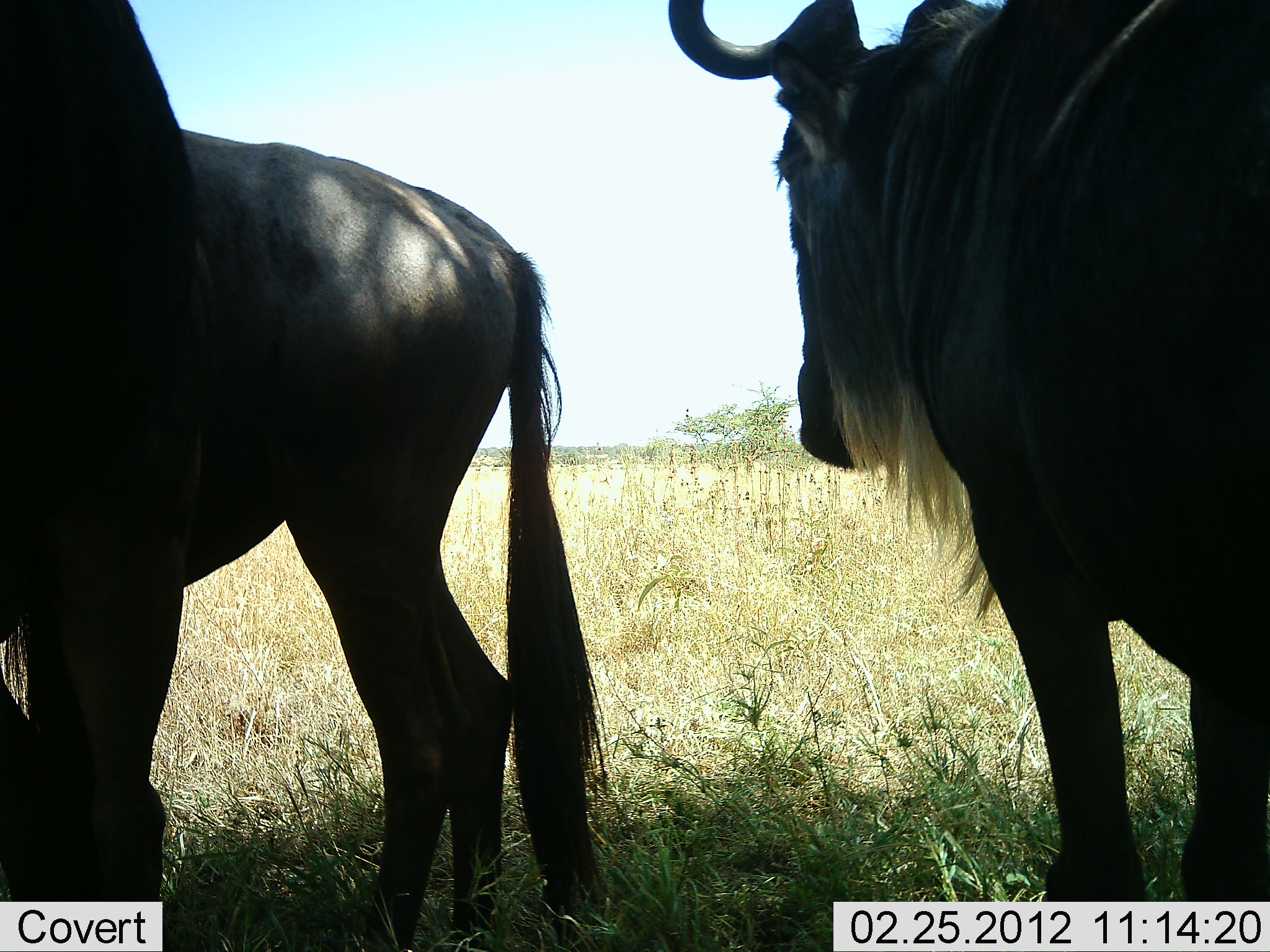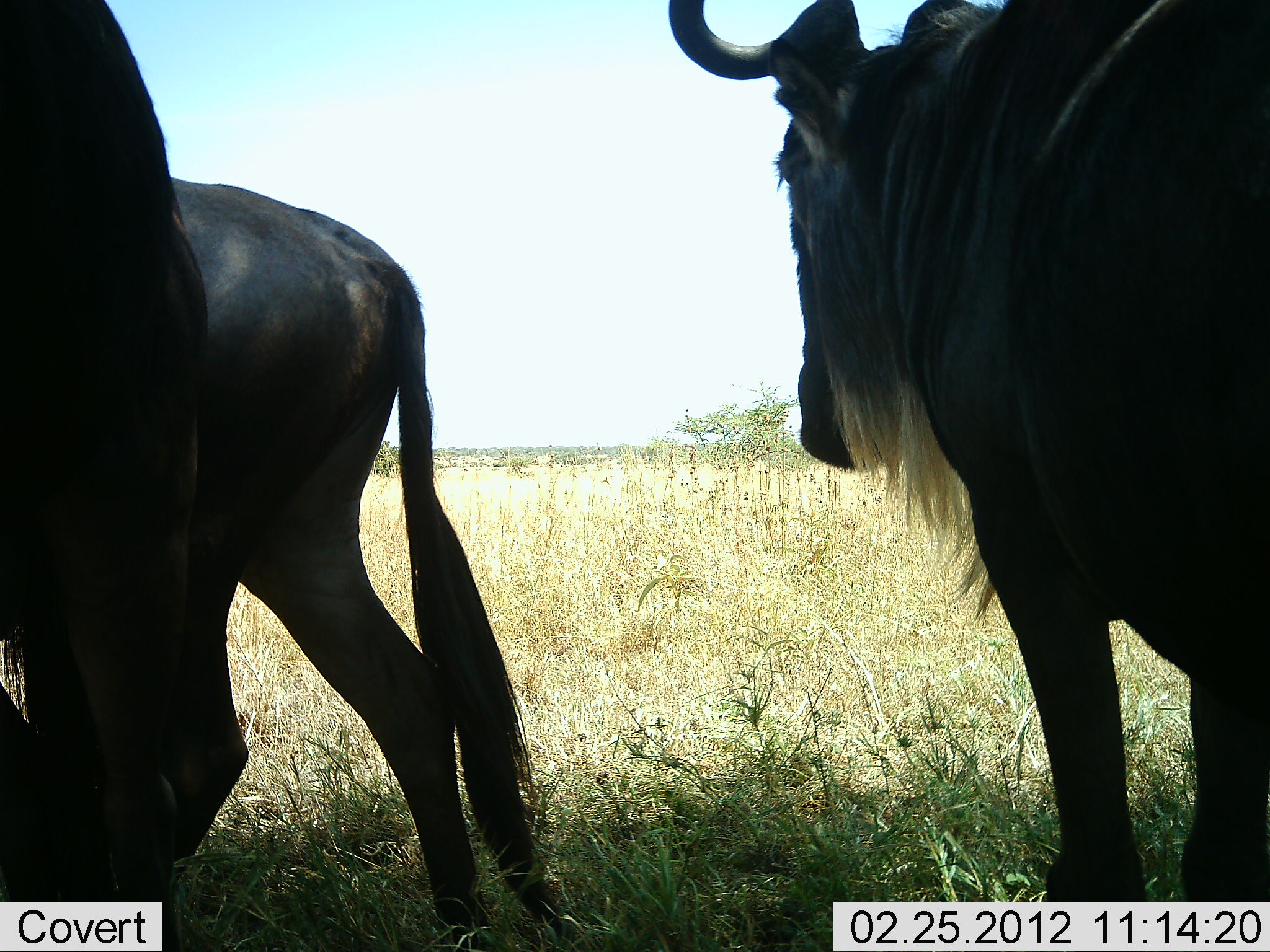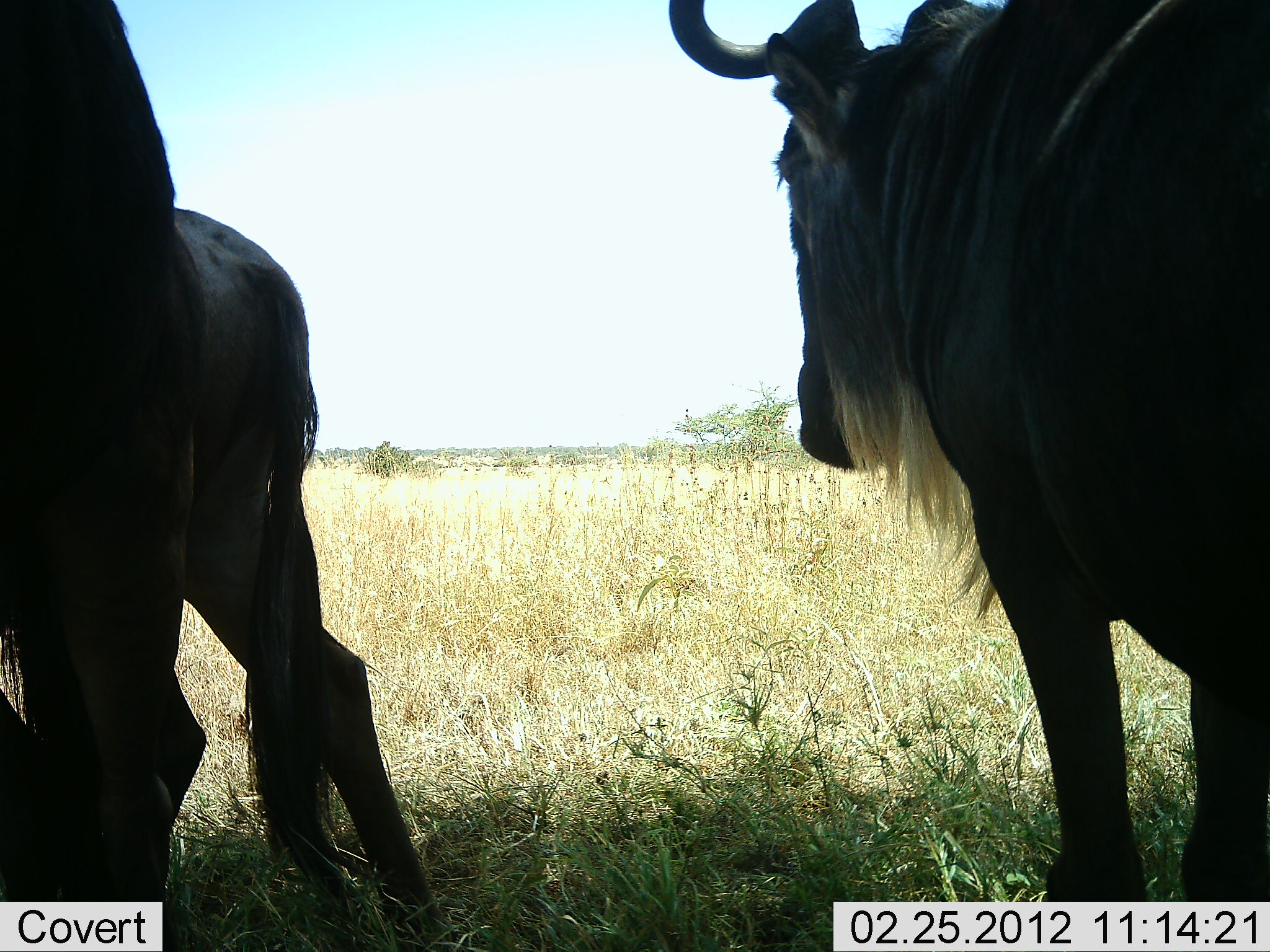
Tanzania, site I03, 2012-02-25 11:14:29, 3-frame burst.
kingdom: Animalia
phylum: Chordata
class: Mammalia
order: Artiodactyla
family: Bovidae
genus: Connochaetes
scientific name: Connochaetes taurinus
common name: blue wildebeest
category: wildebeest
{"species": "wildebeest (blue wildebeest) (Connochaetes taurinus)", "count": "3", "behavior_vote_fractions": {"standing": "91%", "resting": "9%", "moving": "50%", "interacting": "5%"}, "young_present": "0%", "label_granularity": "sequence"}